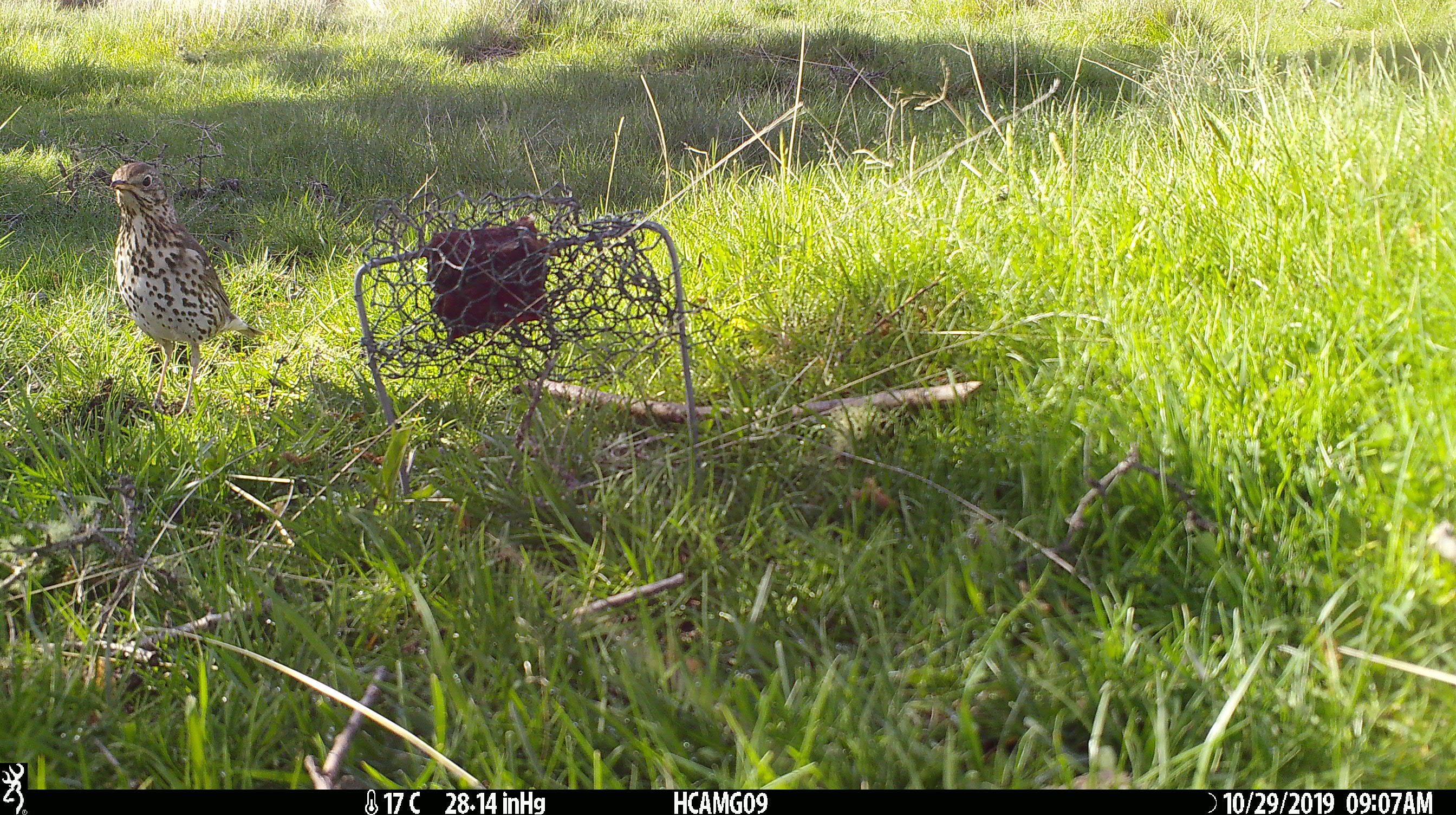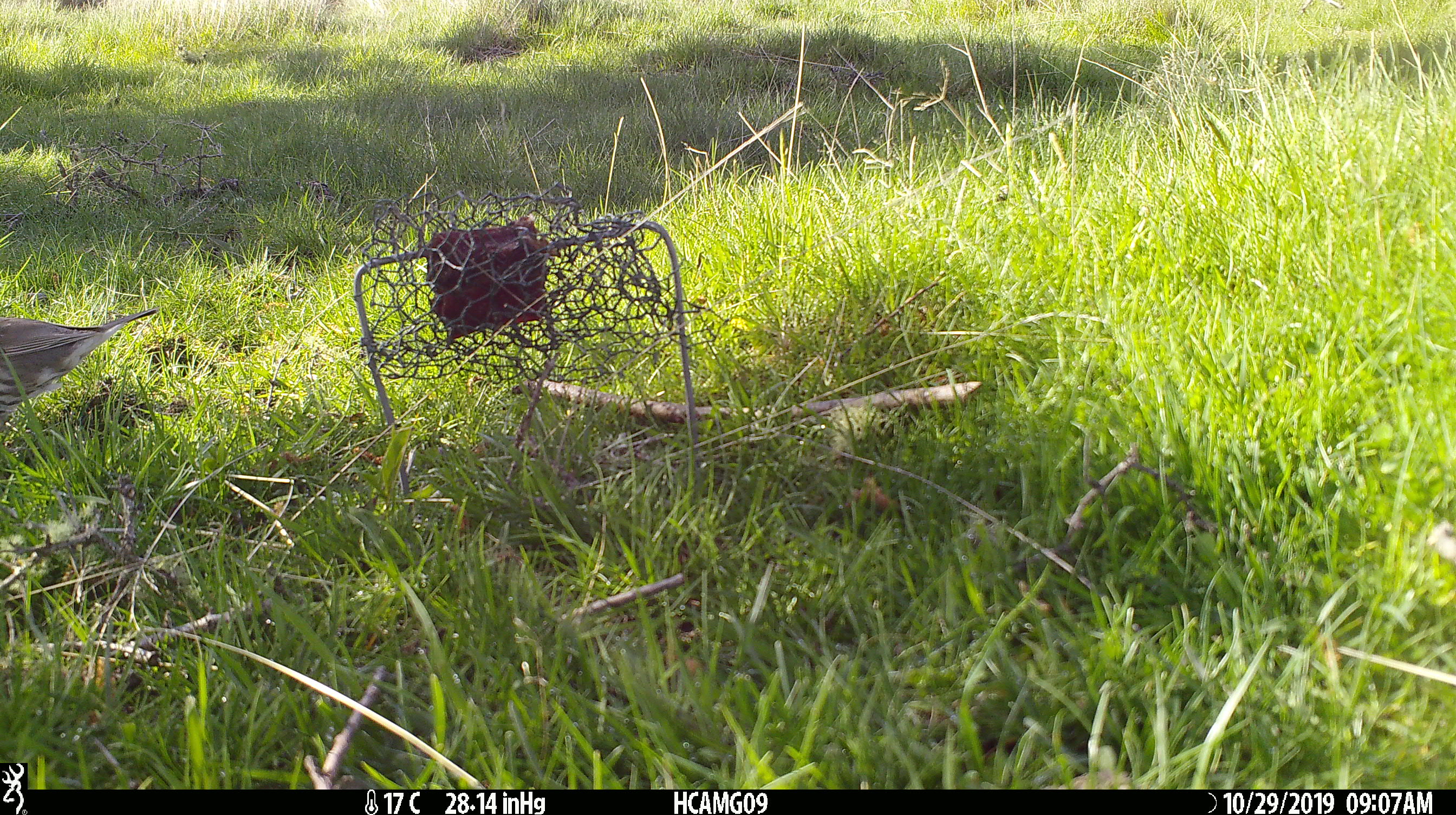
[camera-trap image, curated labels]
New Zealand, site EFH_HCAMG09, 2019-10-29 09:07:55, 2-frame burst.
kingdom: Animalia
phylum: Chordata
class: Aves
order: Passeriformes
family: Turdidae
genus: Turdus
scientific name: Turdus philomelos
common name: song thrush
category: thrush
Thrush (song thrush) (Turdus philomelos).